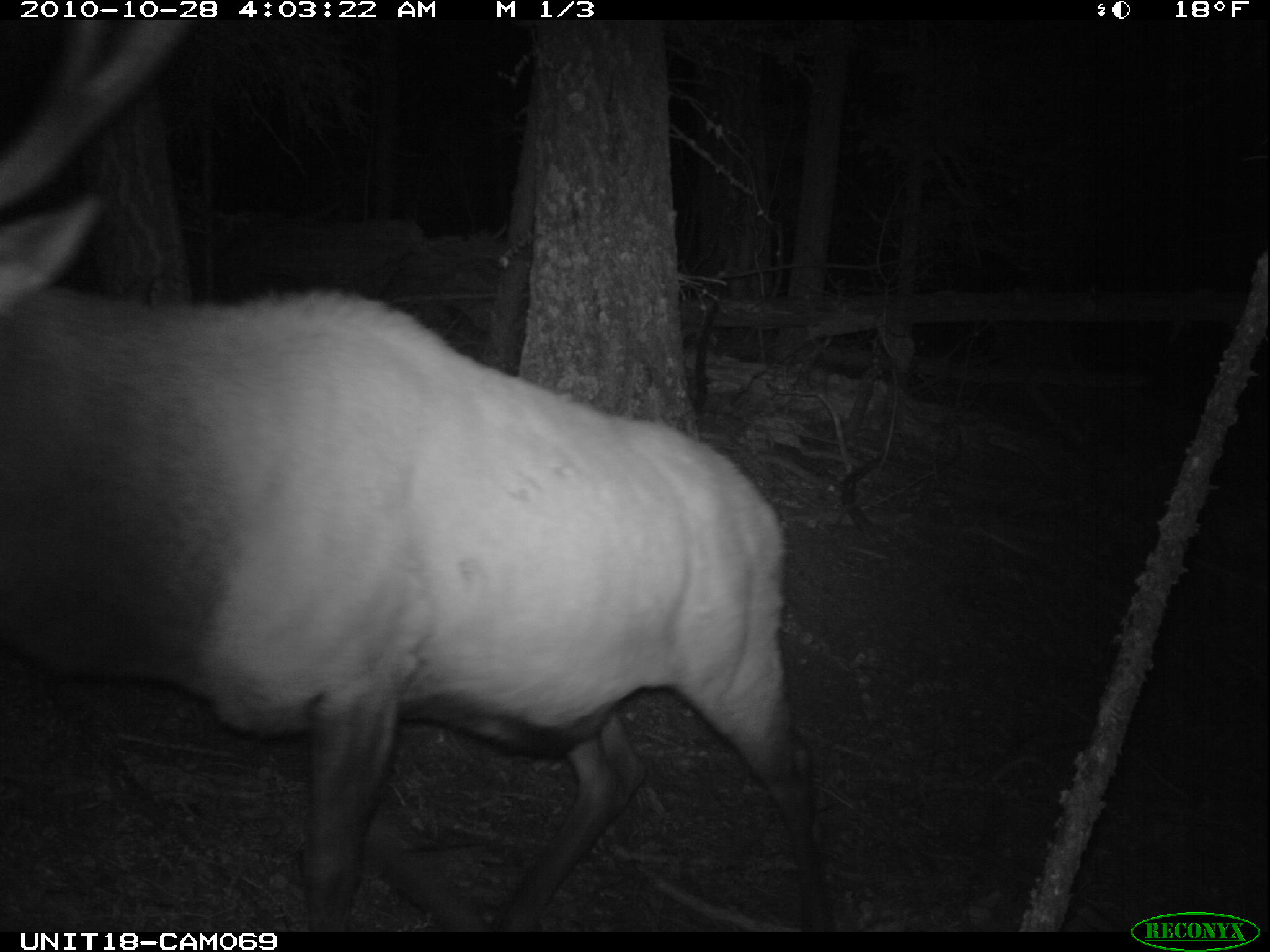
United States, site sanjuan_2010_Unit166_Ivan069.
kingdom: Animalia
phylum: Chordata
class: Mammalia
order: Artiodactyla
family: Cervidae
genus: Cervus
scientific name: Cervus elaphus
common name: red deer